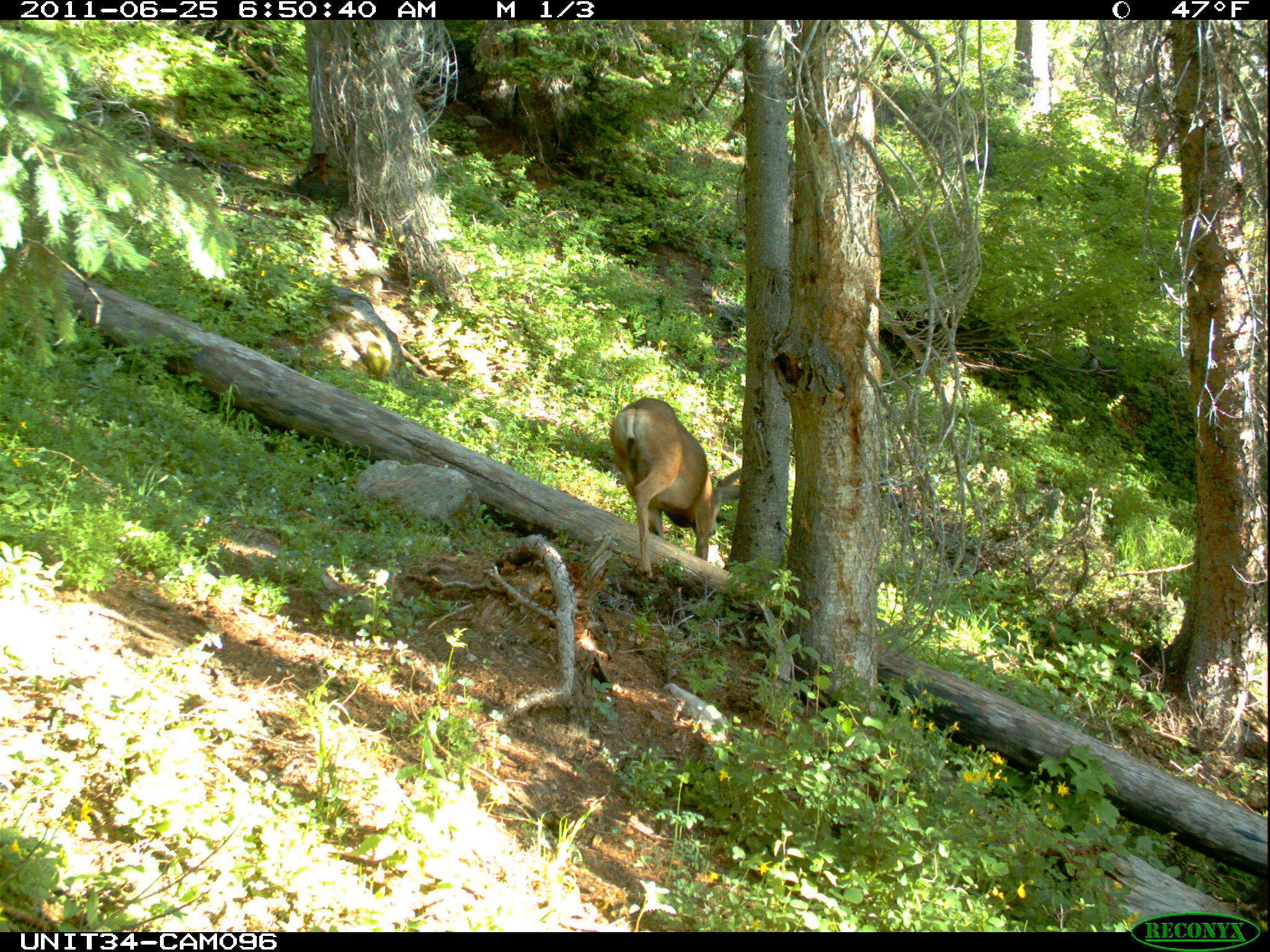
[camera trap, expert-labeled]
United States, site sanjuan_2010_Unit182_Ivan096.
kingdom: Animalia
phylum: Chordata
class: Mammalia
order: Artiodactyla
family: Cervidae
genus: Odocoileus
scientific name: Odocoileus hemionus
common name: mule deer